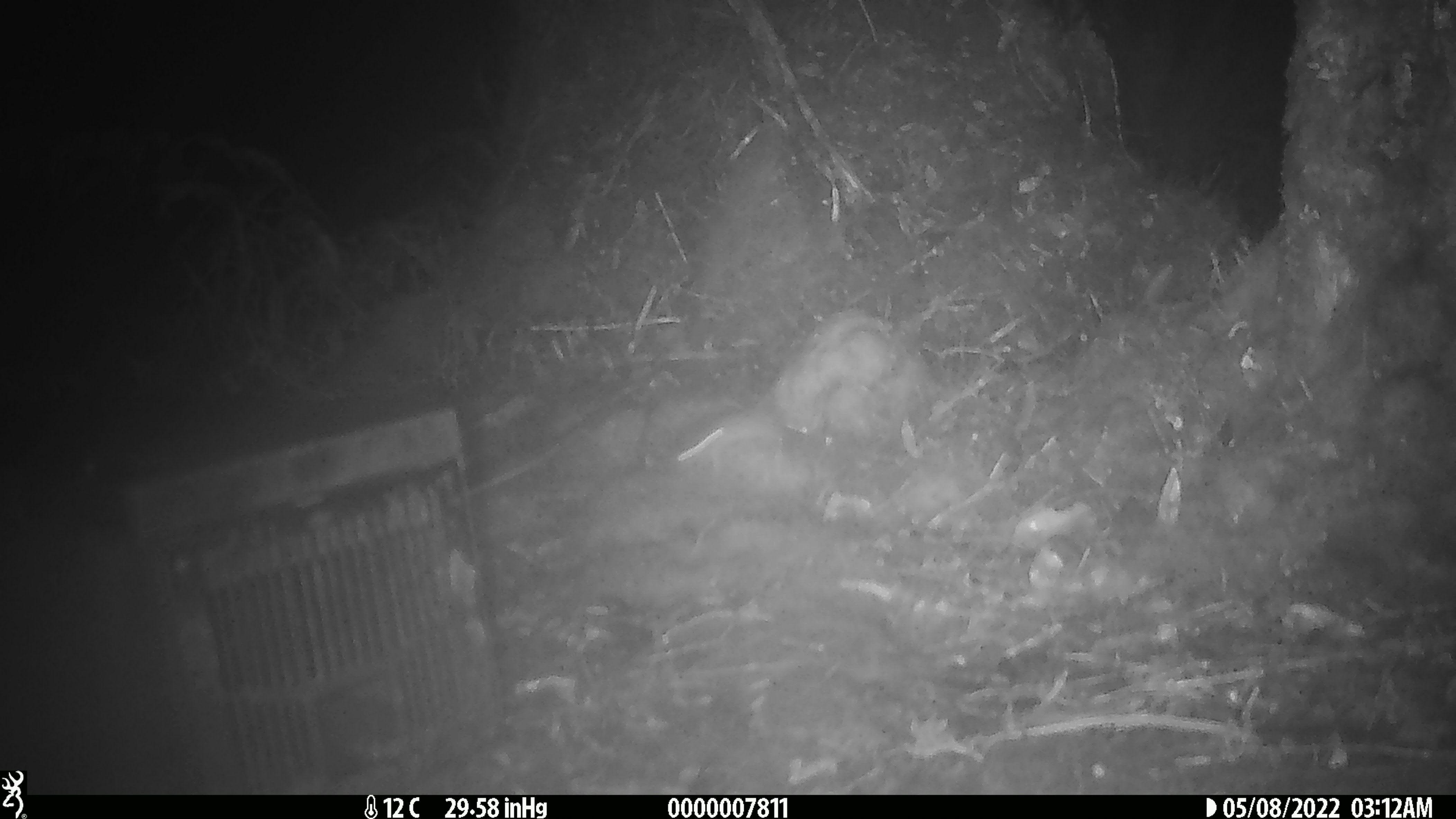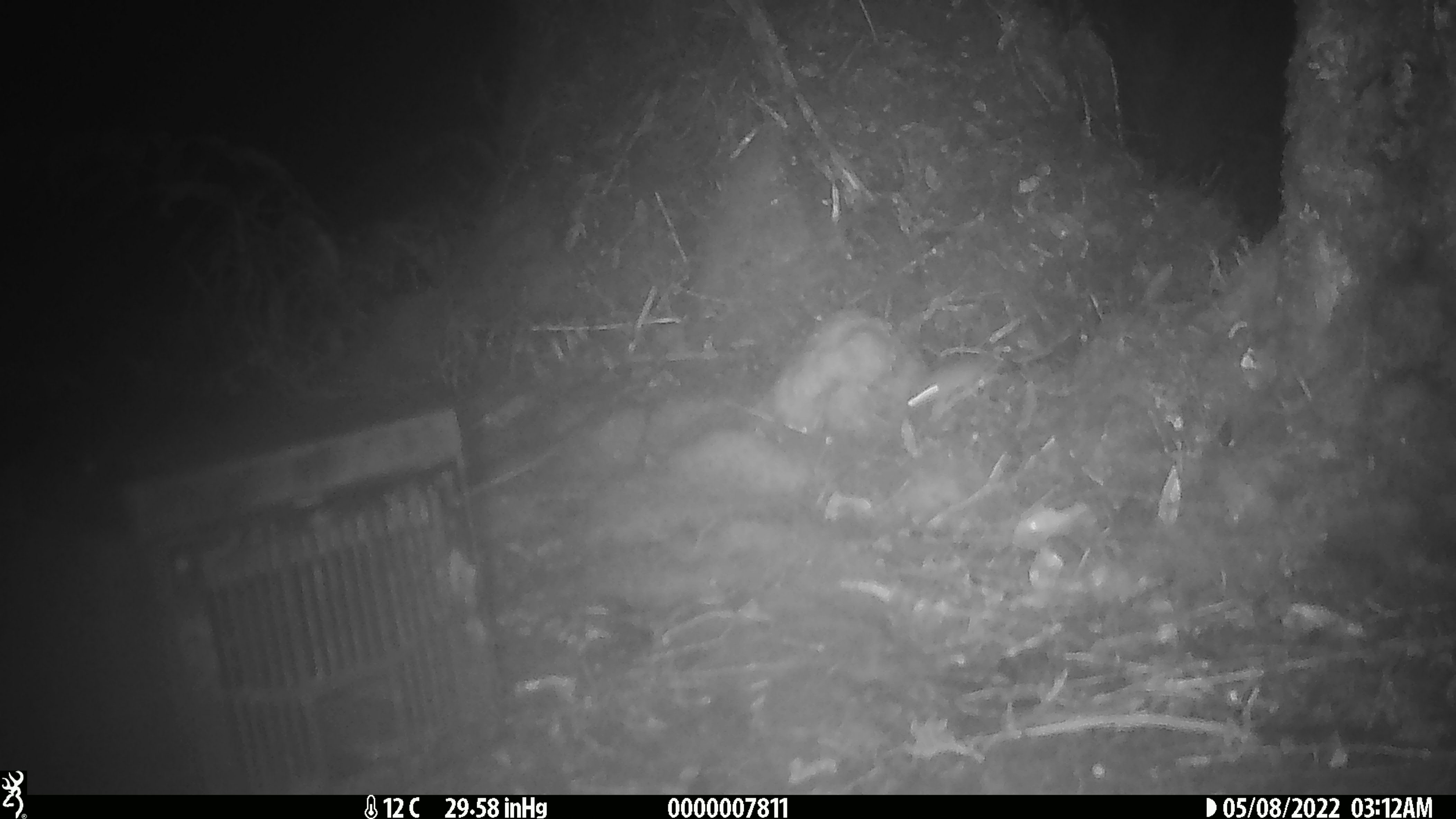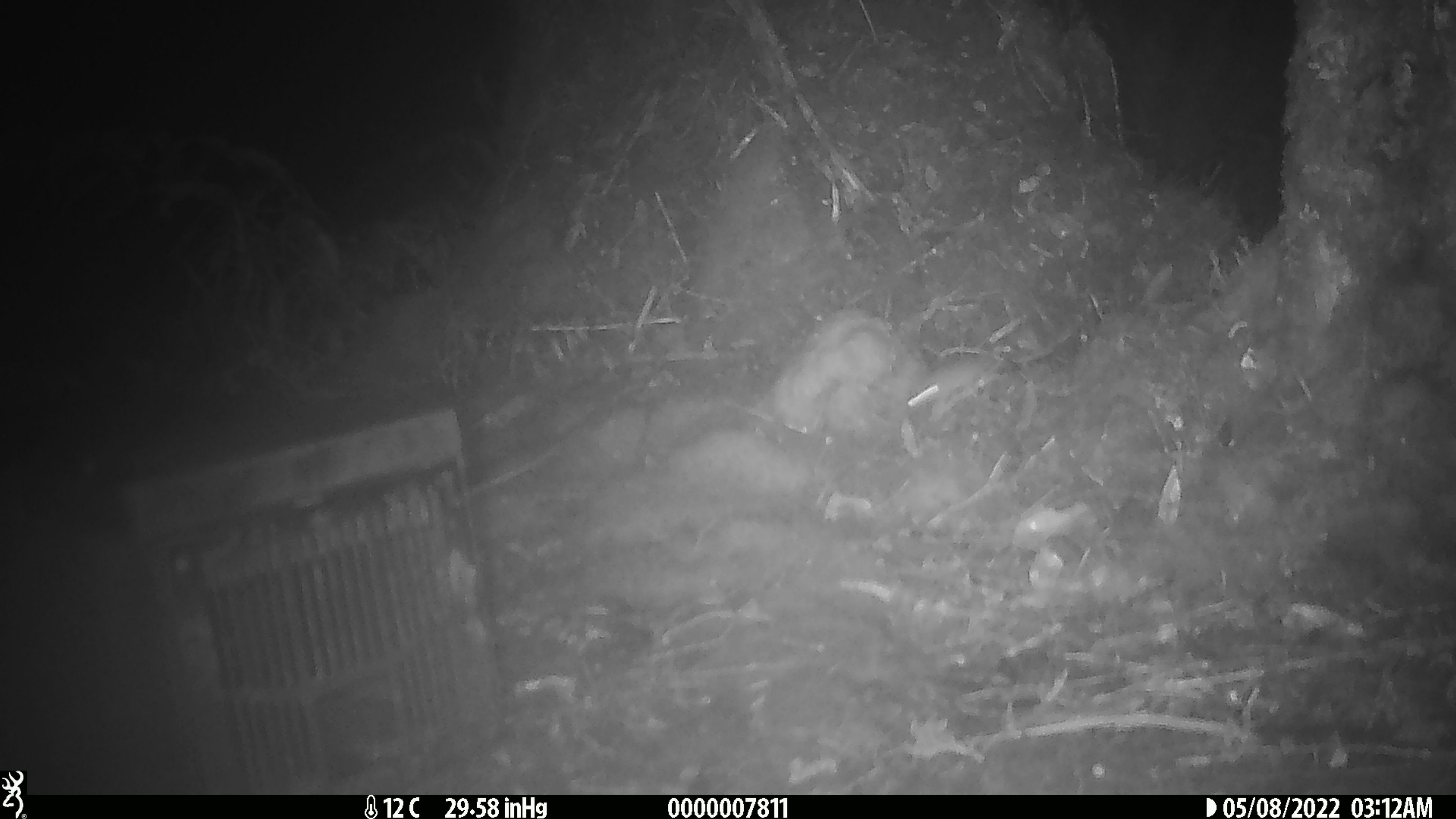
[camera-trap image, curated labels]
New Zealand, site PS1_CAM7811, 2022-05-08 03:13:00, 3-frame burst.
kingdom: Animalia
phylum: Chordata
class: Mammalia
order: Rodentia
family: Muridae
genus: Mus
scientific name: Mus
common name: mouse